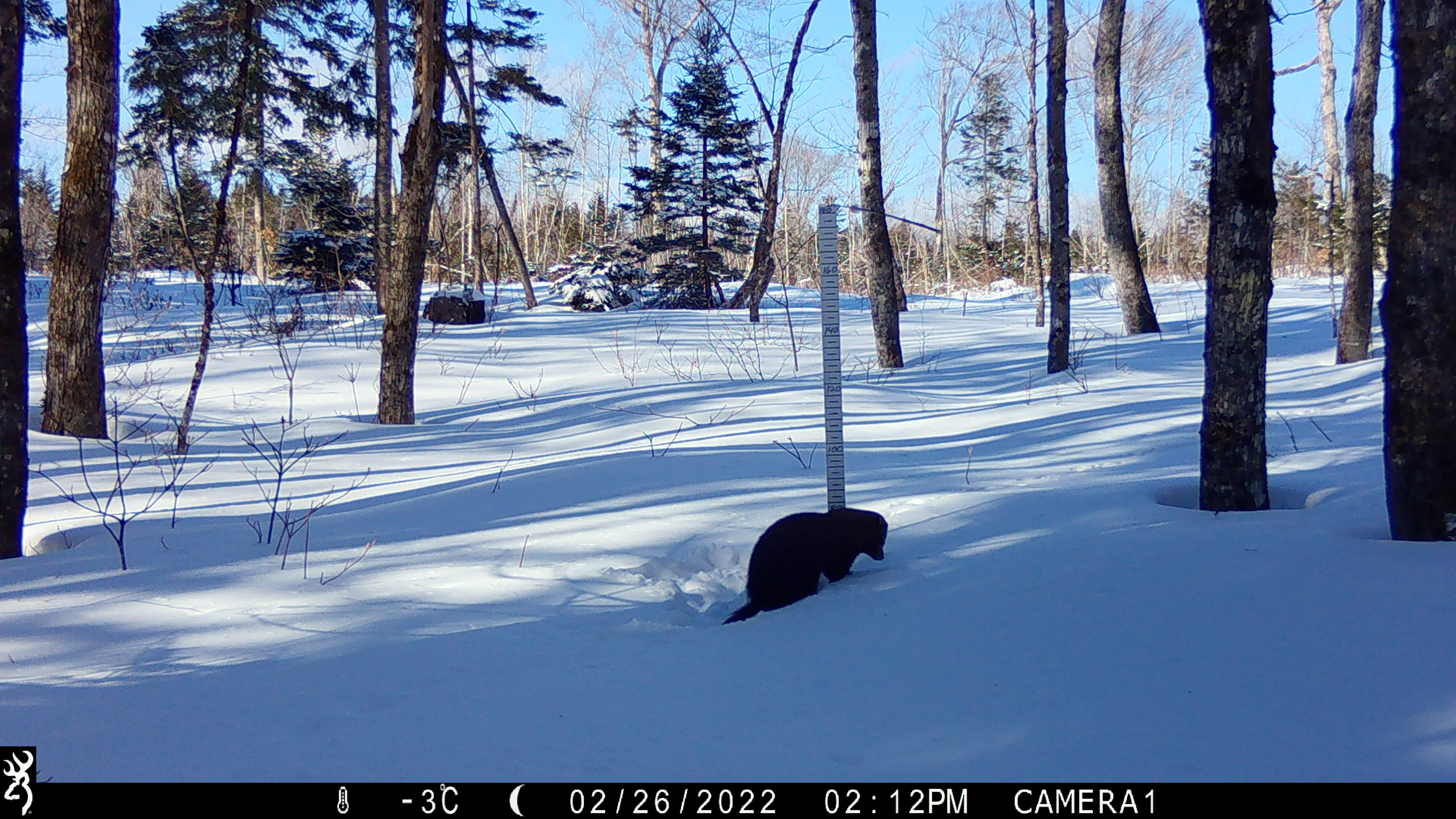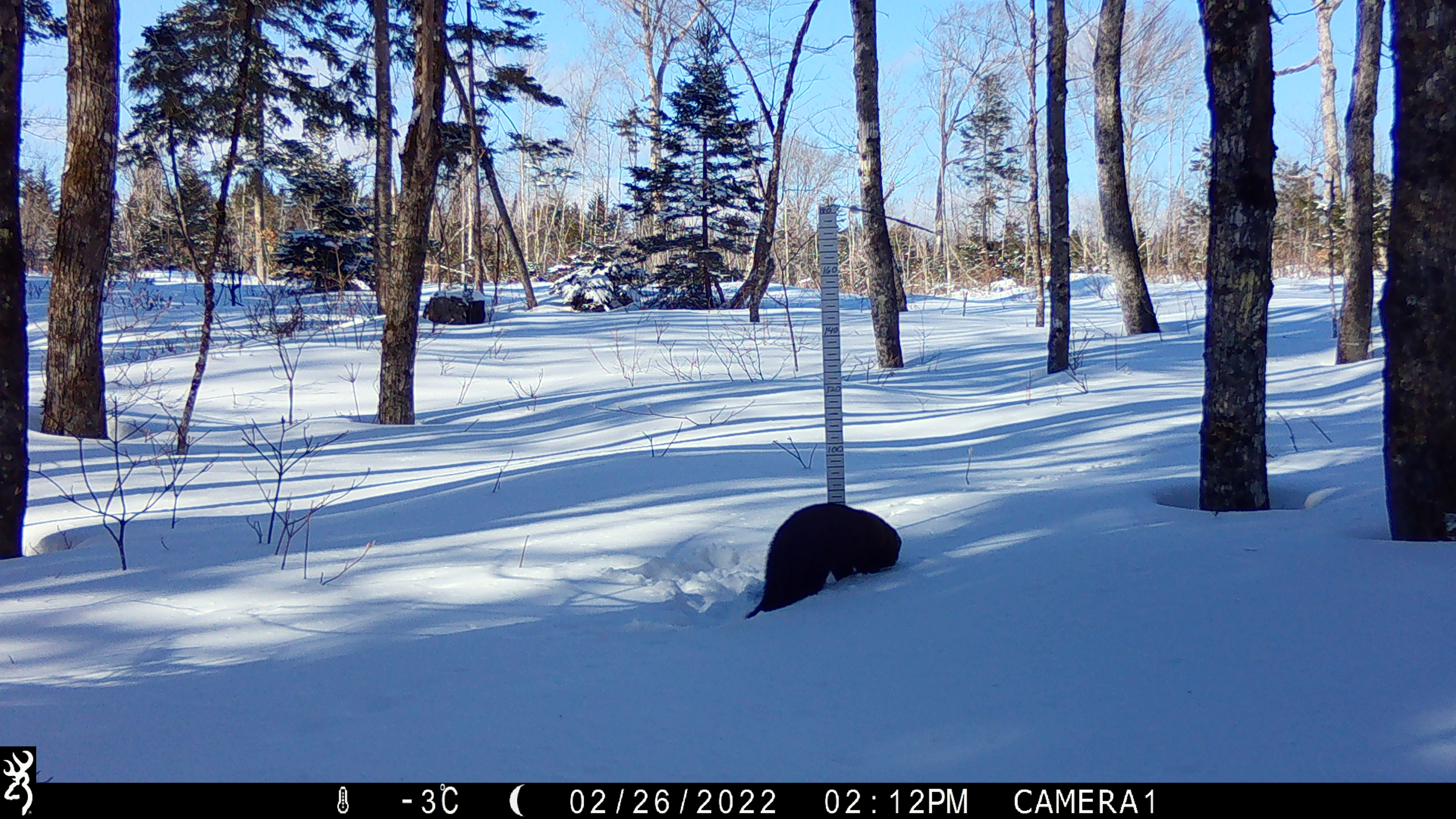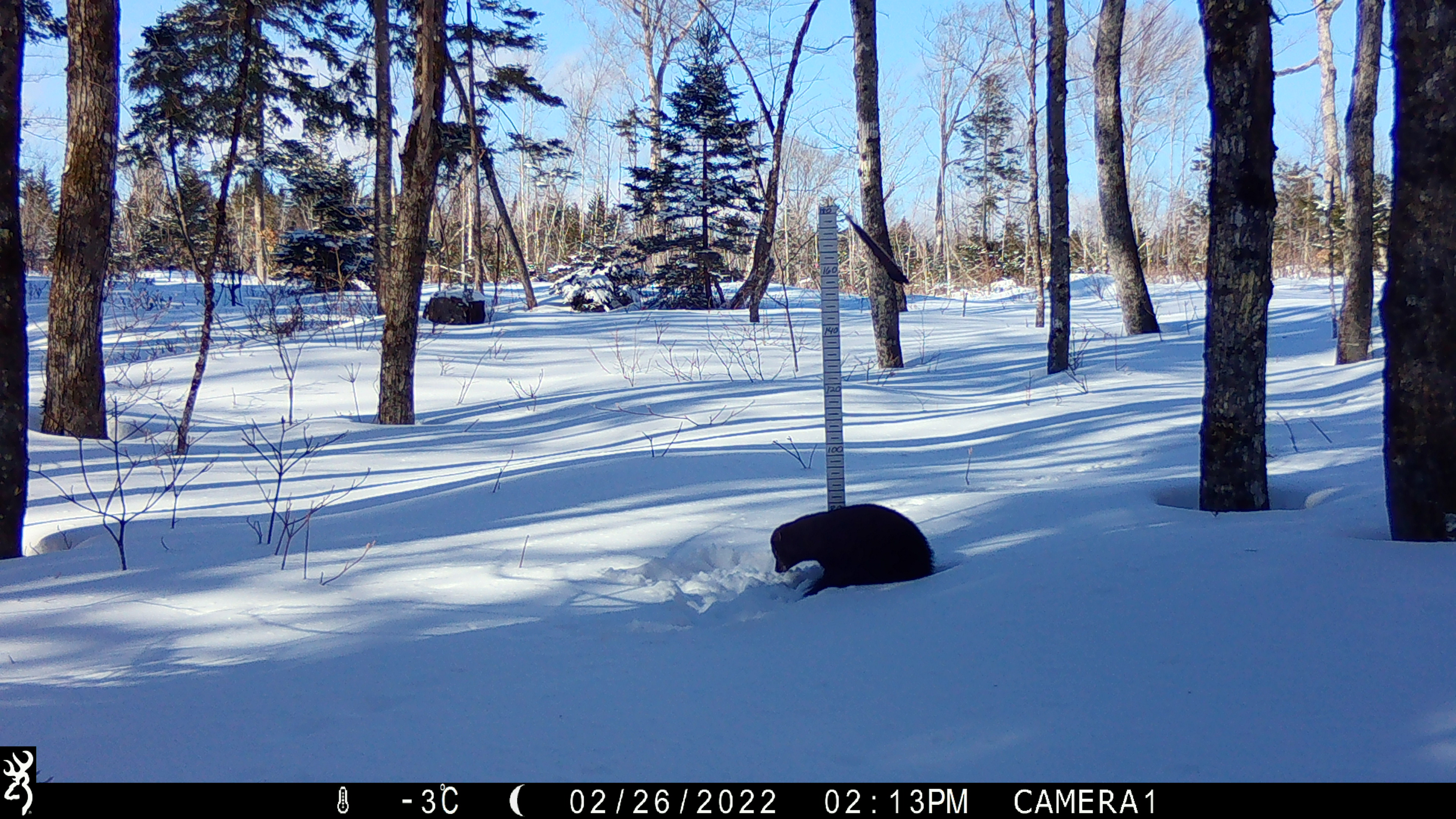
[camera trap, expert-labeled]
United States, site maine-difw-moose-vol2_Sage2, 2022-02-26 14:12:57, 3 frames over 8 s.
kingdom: Animalia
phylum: Chordata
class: Mammalia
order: Carnivora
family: Mustelidae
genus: Pekania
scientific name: Pekania pennanti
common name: fisher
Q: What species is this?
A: Fisher (Pekania pennanti).